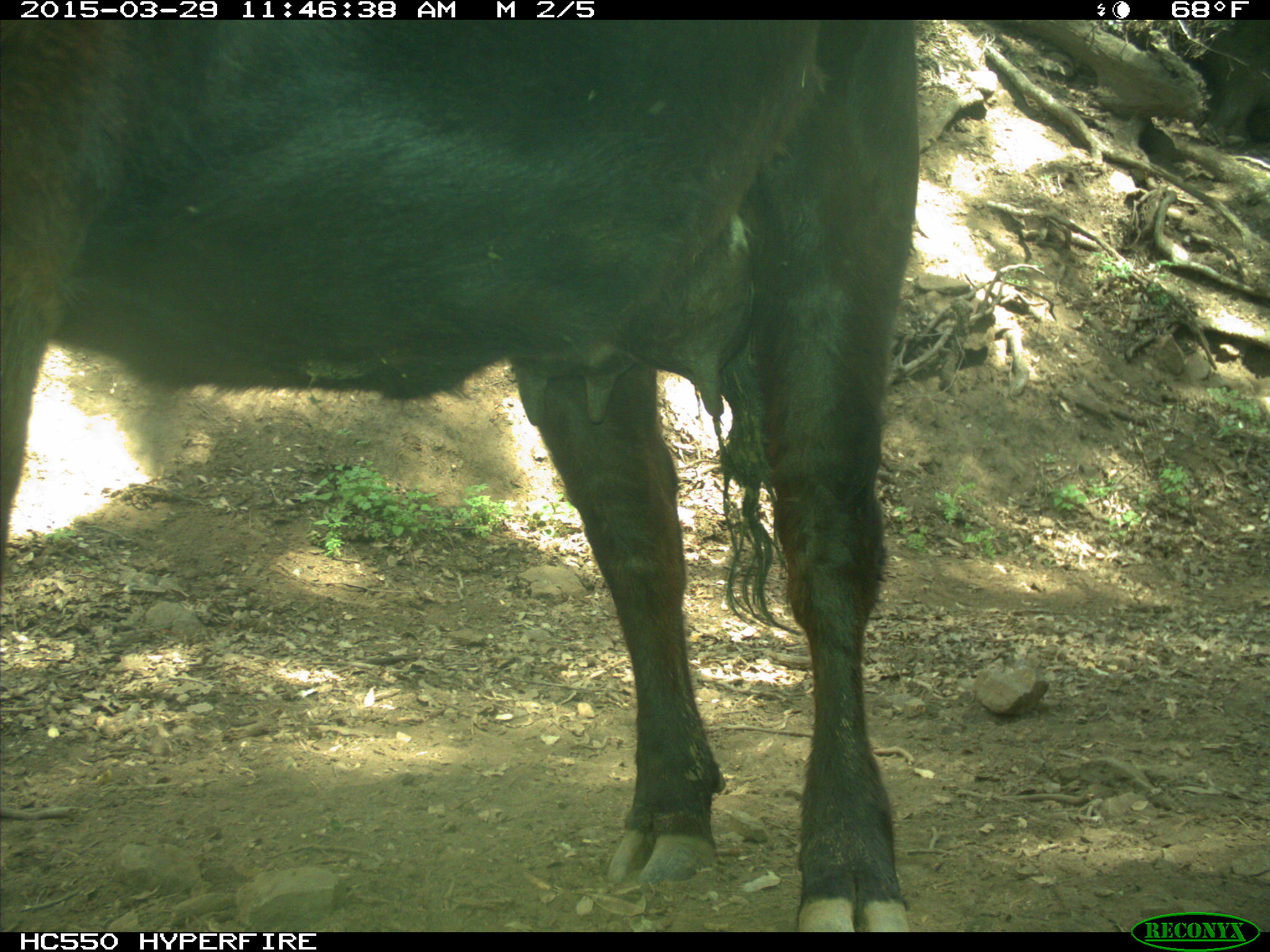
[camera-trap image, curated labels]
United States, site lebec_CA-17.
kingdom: Animalia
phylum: Chordata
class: Mammalia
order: Artiodactyla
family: Bovidae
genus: Bos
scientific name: Bos taurus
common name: domestic cow